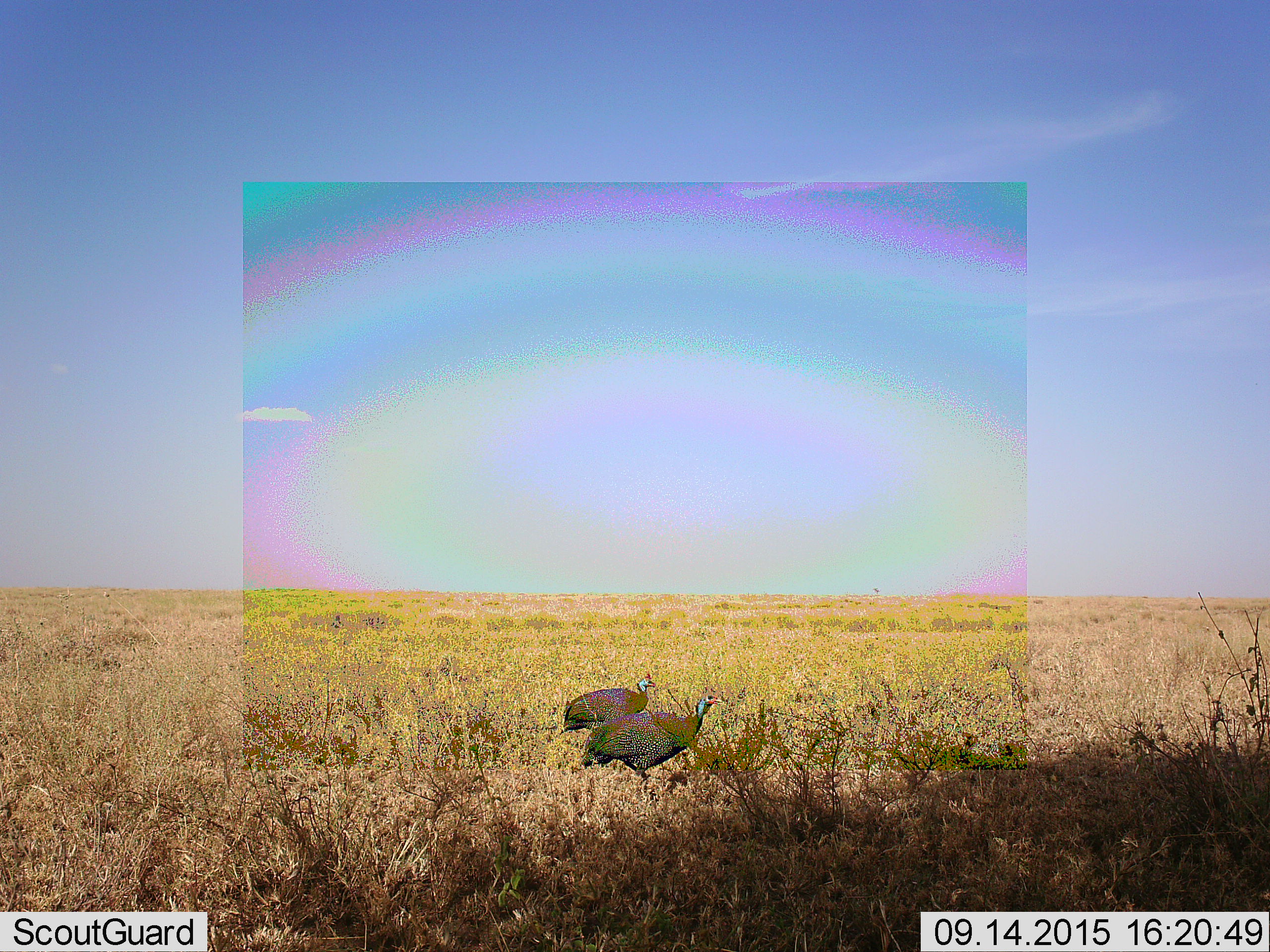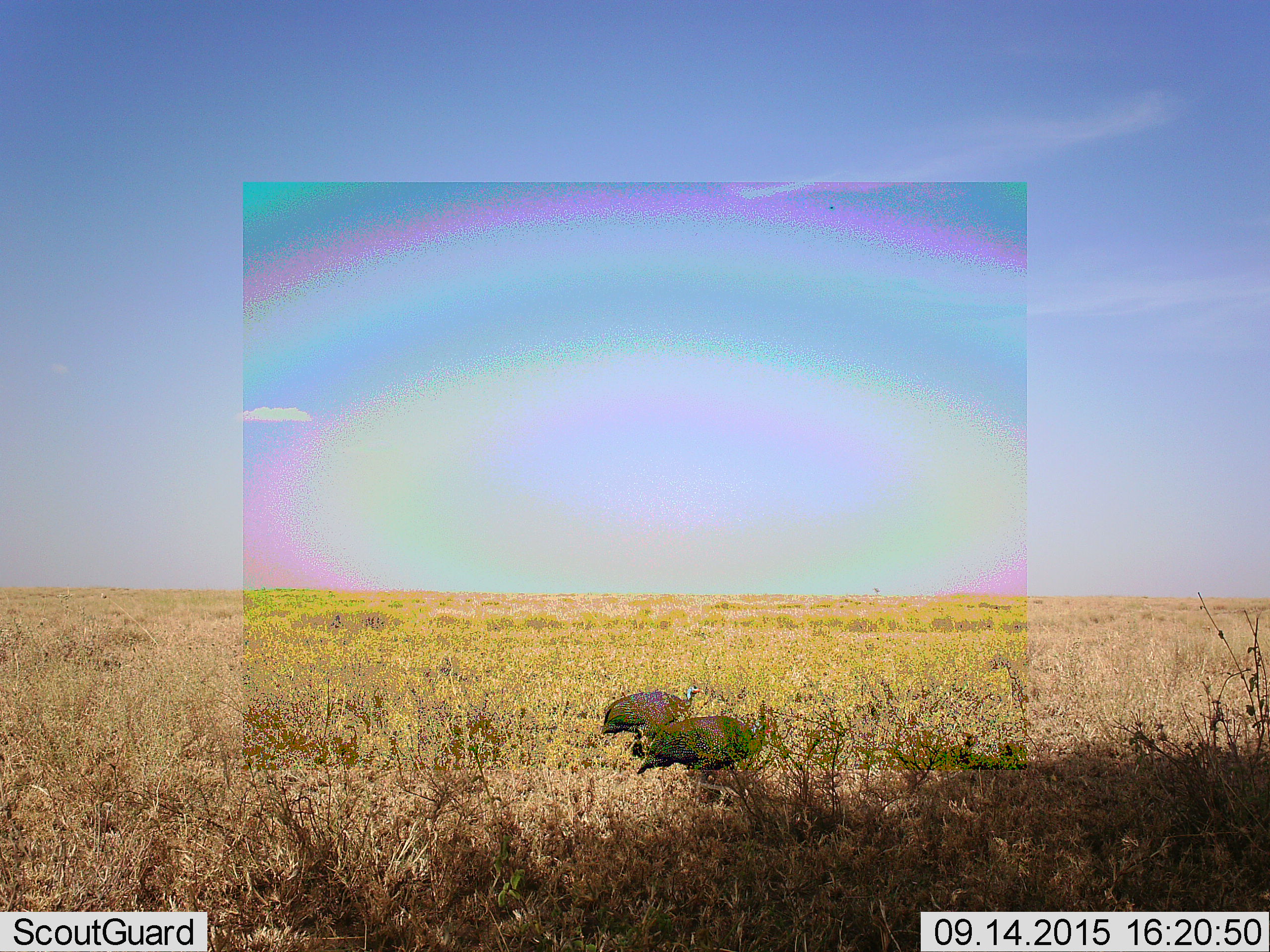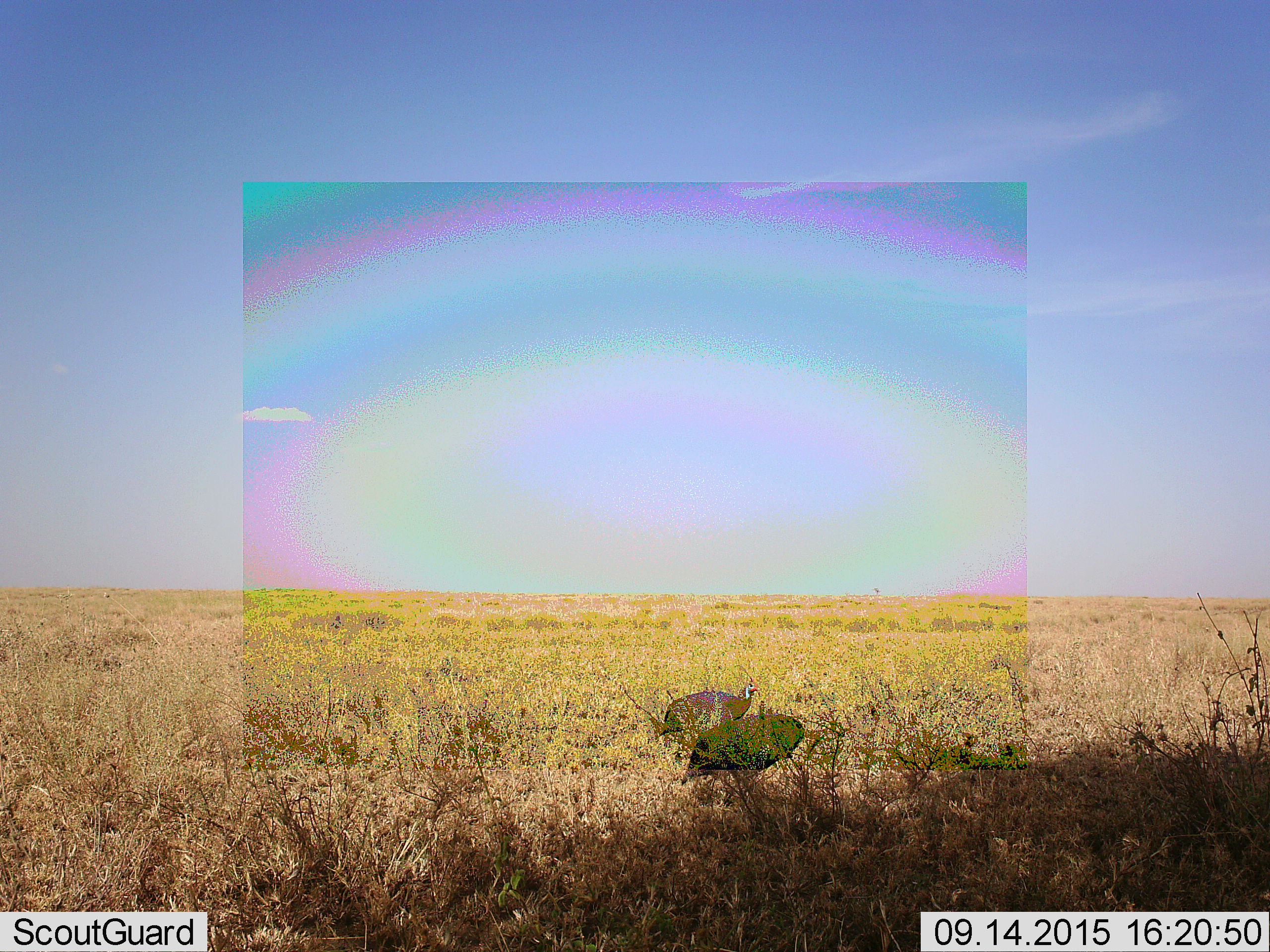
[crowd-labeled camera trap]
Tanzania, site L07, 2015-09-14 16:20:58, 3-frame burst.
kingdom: Animalia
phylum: Chordata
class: Aves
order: Galliformes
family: Numididae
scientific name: Numididae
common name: guinea fowl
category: guineafowl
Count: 2.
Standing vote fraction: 10%.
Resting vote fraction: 0%.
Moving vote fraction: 90%.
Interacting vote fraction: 0%.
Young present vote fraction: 0%.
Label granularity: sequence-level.